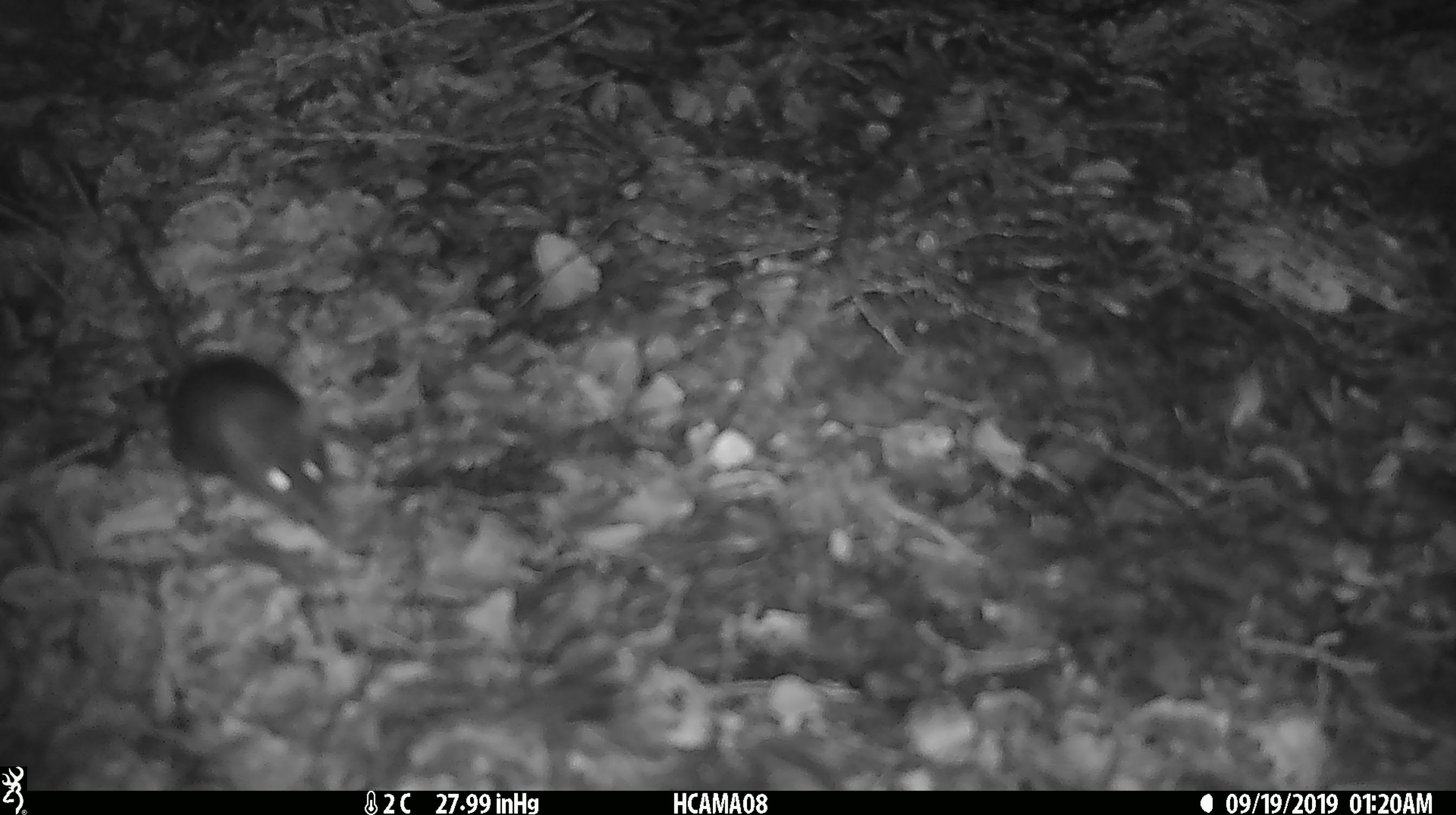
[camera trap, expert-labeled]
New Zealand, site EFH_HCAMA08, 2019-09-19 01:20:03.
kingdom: Animalia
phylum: Chordata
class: Mammalia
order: Rodentia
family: Muridae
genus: Mus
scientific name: Mus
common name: mouse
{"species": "mouse (Mus)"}